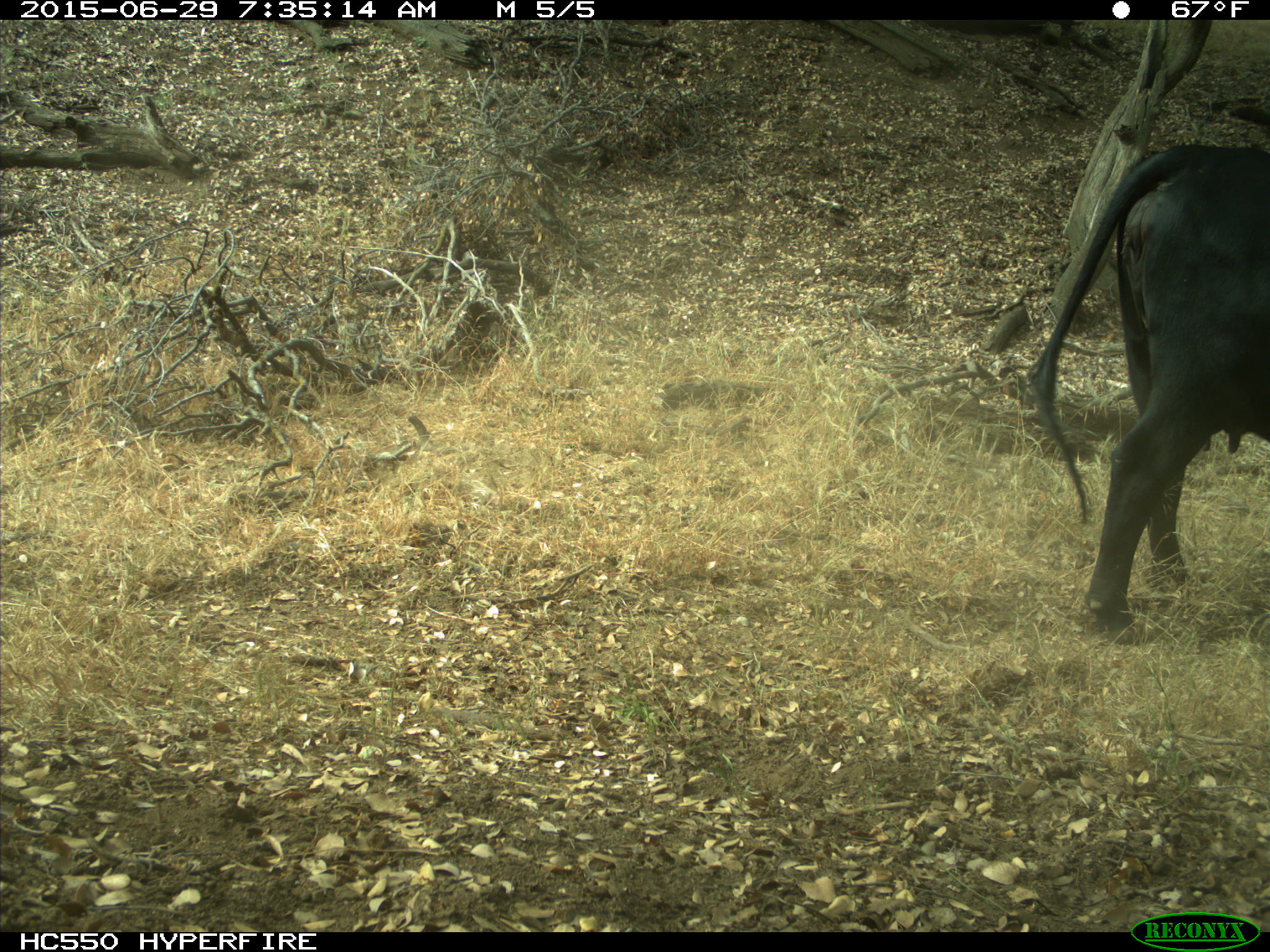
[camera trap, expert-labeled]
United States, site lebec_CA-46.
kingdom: Animalia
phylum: Chordata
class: Mammalia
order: Artiodactyla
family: Bovidae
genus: Bos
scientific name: Bos taurus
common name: domestic cow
Bos taurus (domestic cow).